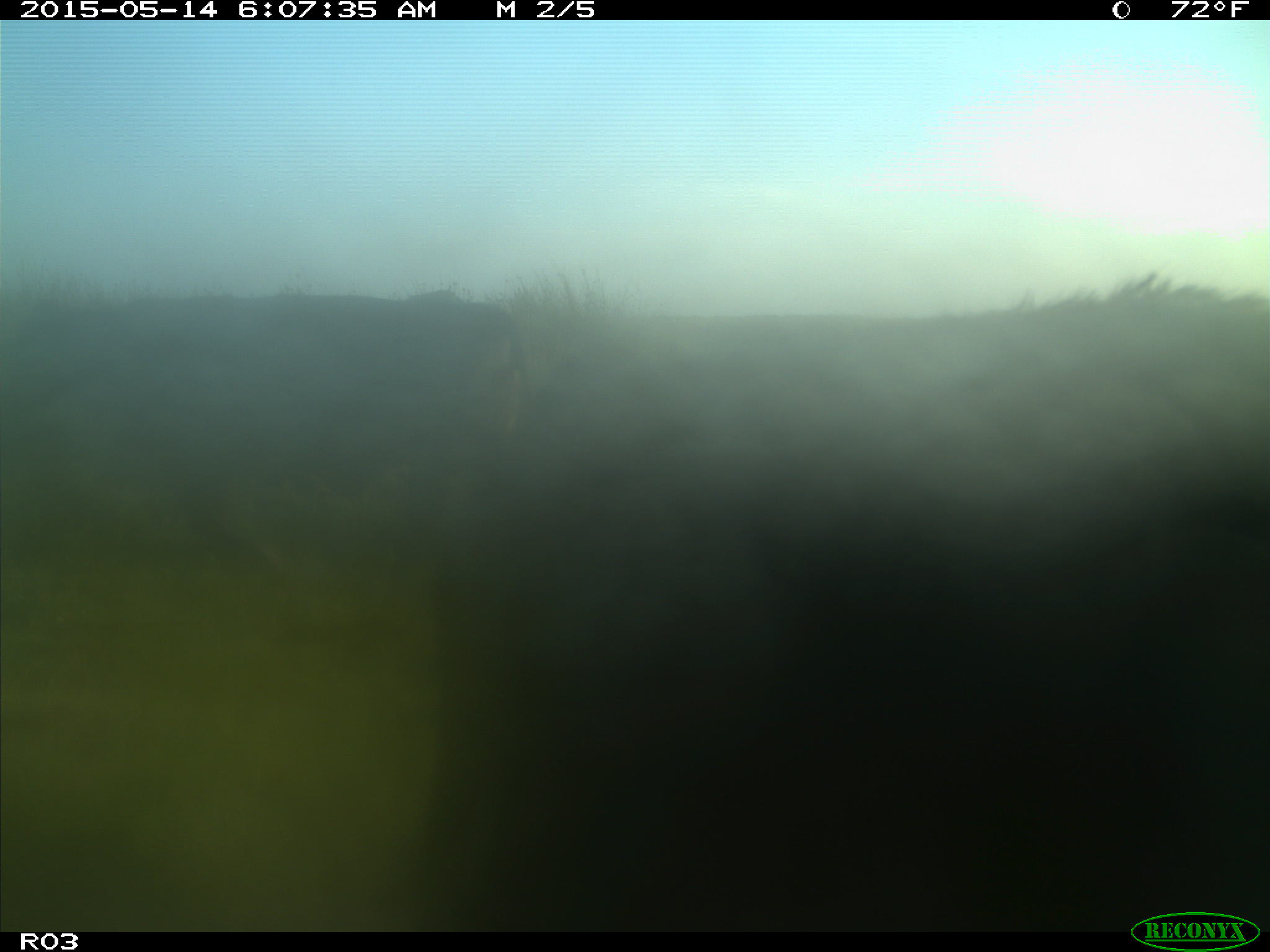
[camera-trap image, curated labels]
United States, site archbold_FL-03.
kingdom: Animalia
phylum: Chordata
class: Mammalia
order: Artiodactyla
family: Bovidae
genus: Bos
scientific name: Bos taurus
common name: domestic cow